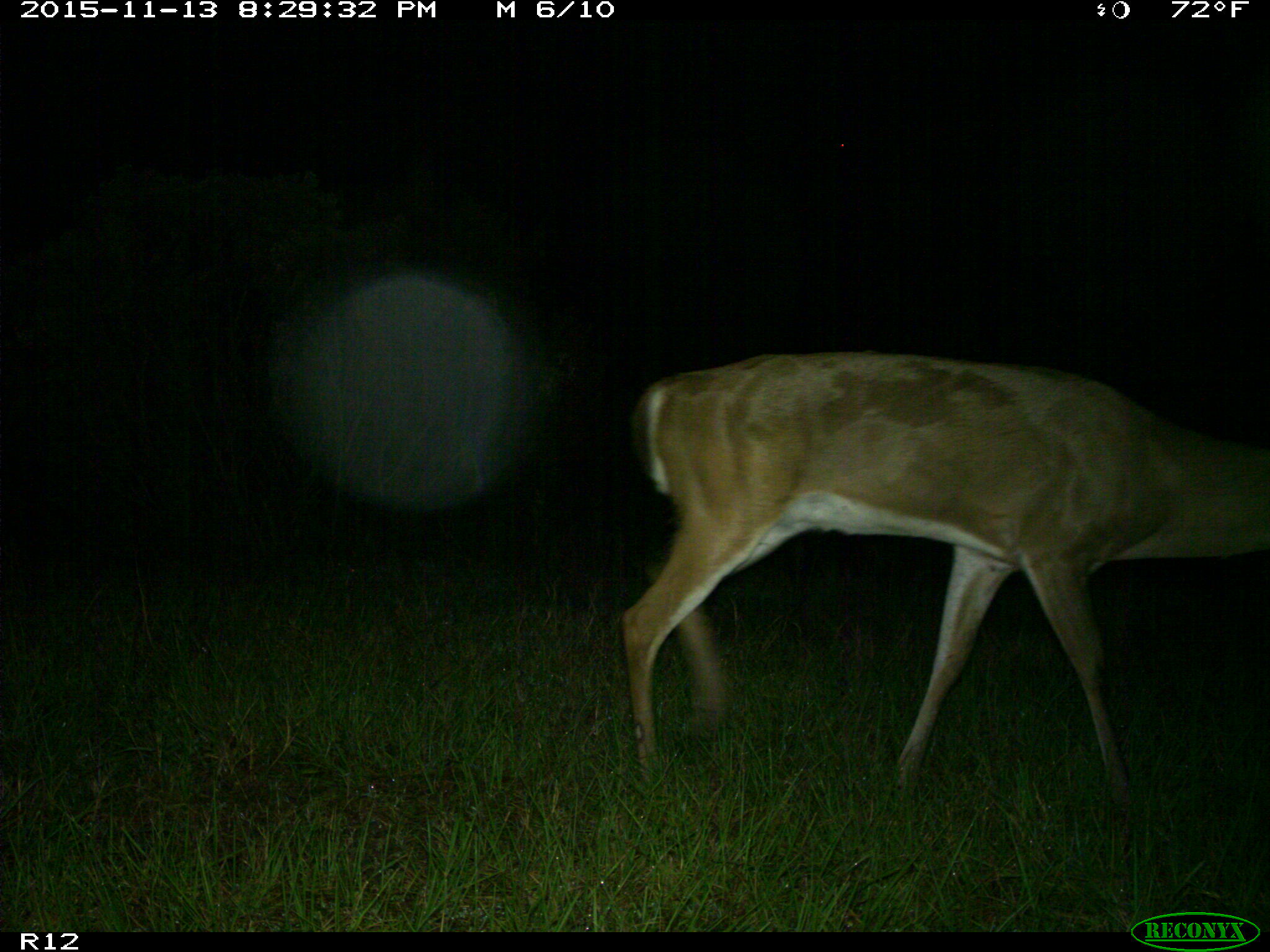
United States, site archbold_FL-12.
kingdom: Animalia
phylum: Chordata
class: Mammalia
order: Artiodactyla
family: Cervidae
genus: Odocoileus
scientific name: Odocoileus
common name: deer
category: unidentified deer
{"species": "unidentified deer (deer) (Odocoileus)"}